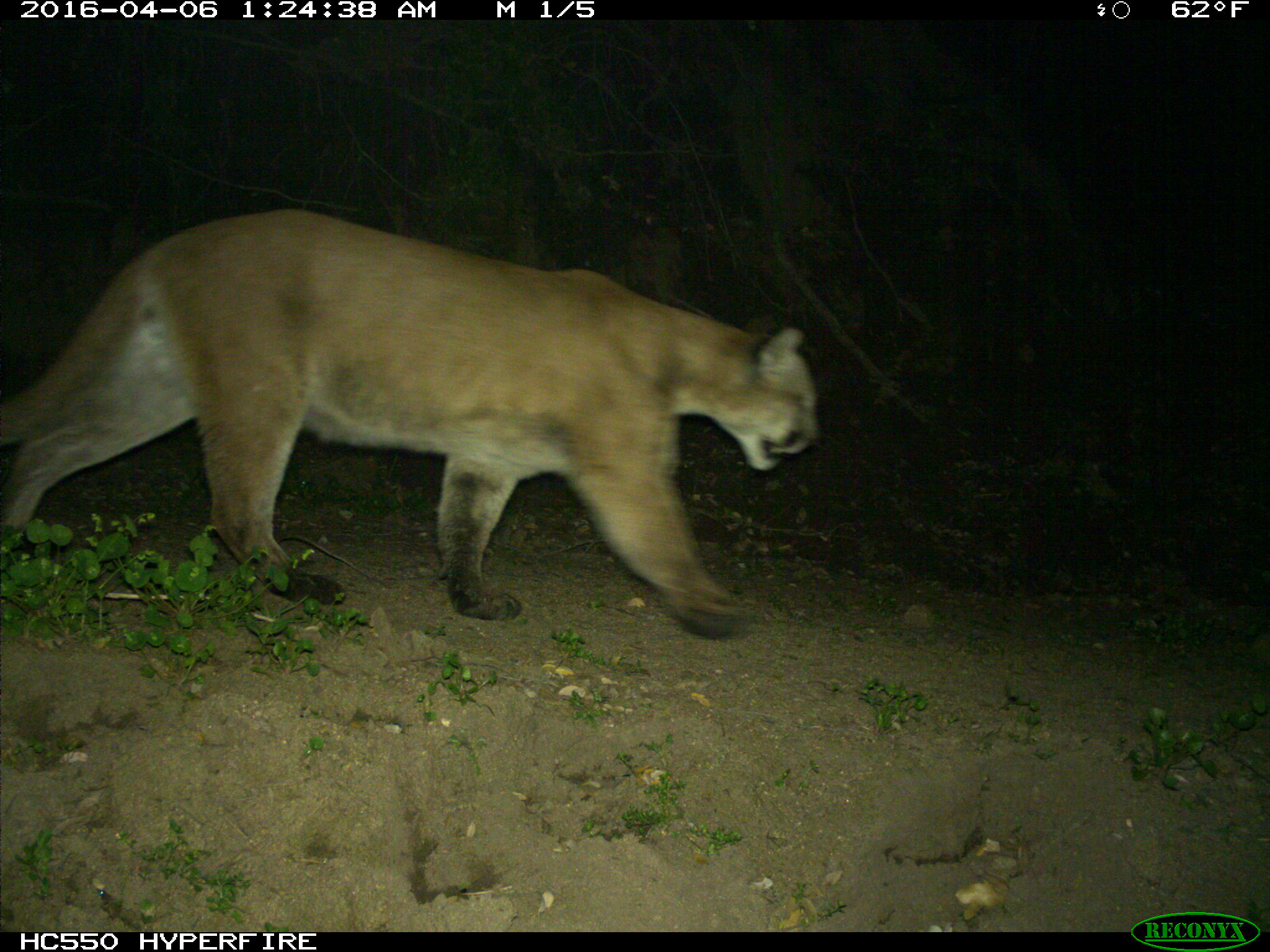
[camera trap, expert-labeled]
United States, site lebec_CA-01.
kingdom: Animalia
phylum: Chordata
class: Mammalia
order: Carnivora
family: Felidae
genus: Puma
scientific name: Puma concolor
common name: mountain lion